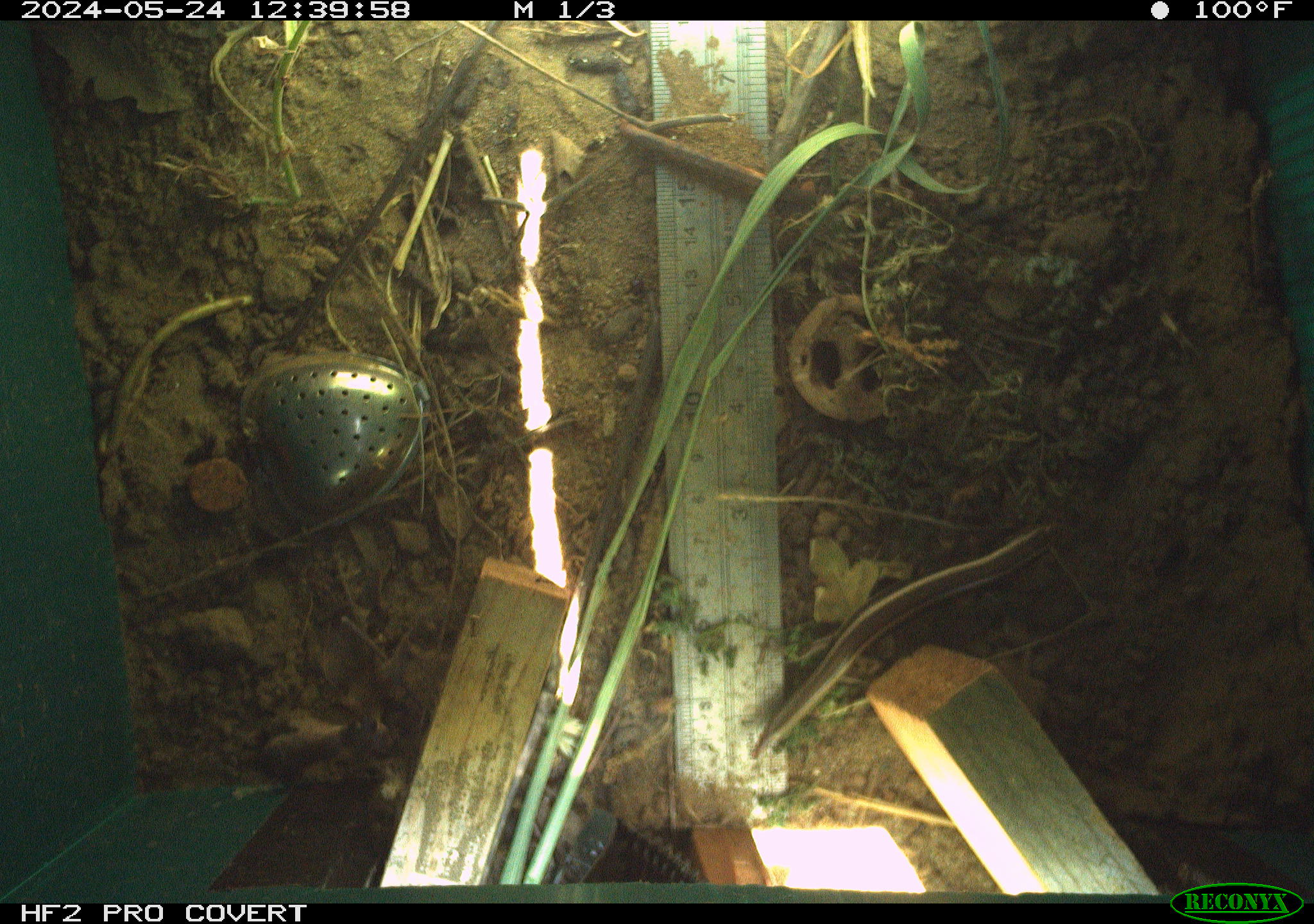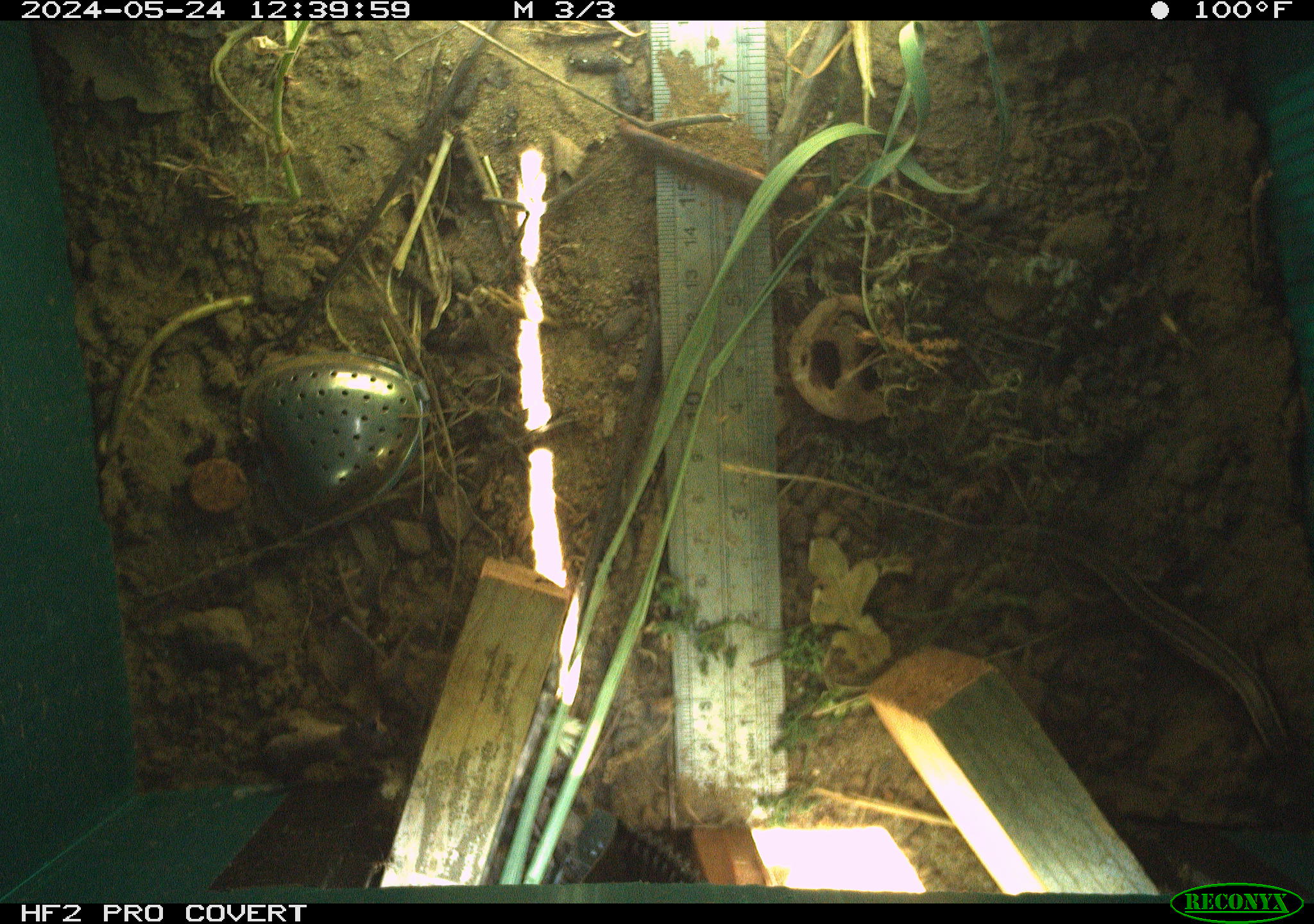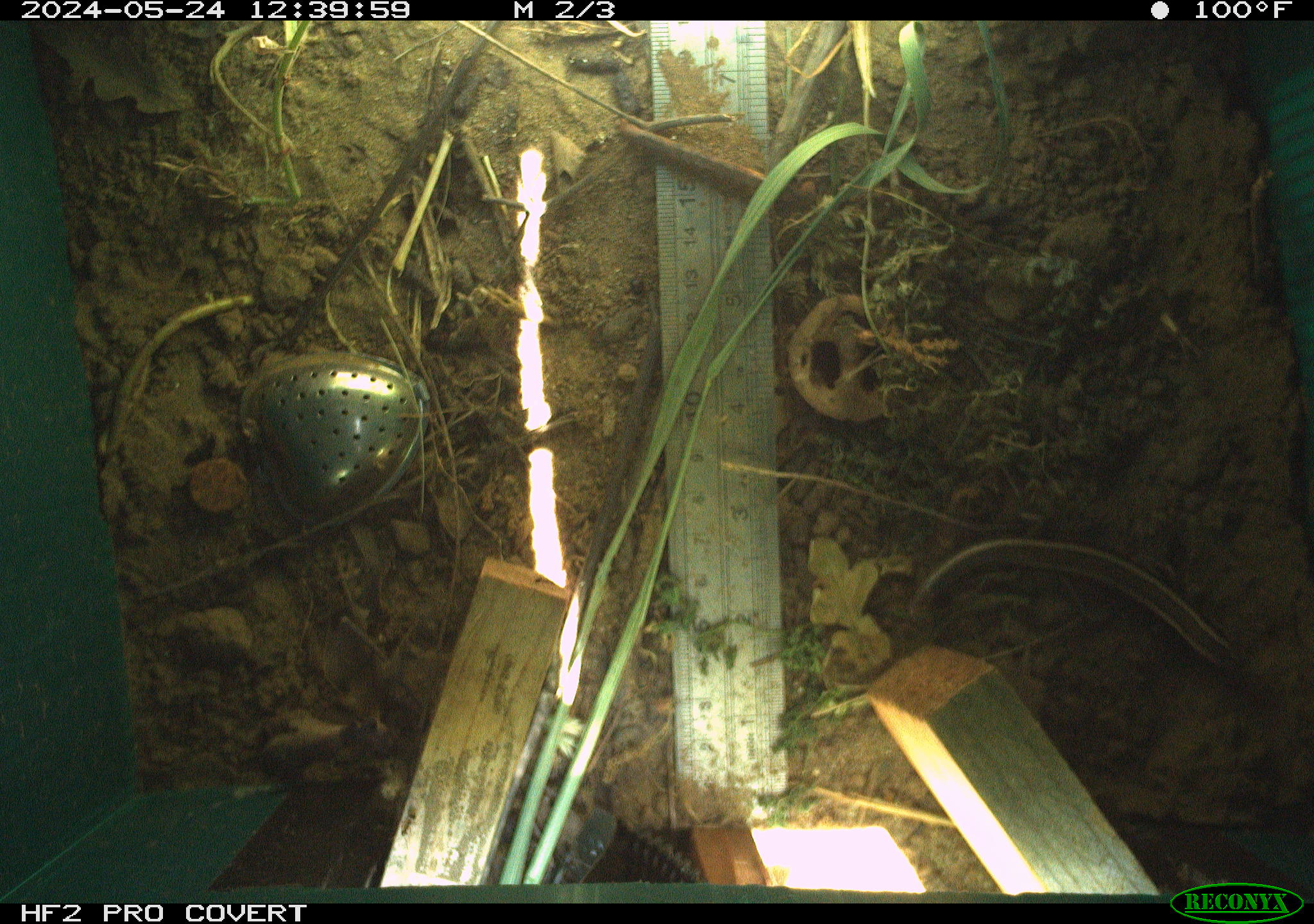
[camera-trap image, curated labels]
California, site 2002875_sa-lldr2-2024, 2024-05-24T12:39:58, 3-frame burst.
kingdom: Animalia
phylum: Chordata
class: Reptilia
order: Squamata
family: Scincidae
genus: Plestiodon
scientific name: Plestiodon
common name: blue-tailed skinks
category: plestiodon species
Plestiodon species (blue-tailed skinks) (Plestiodon).